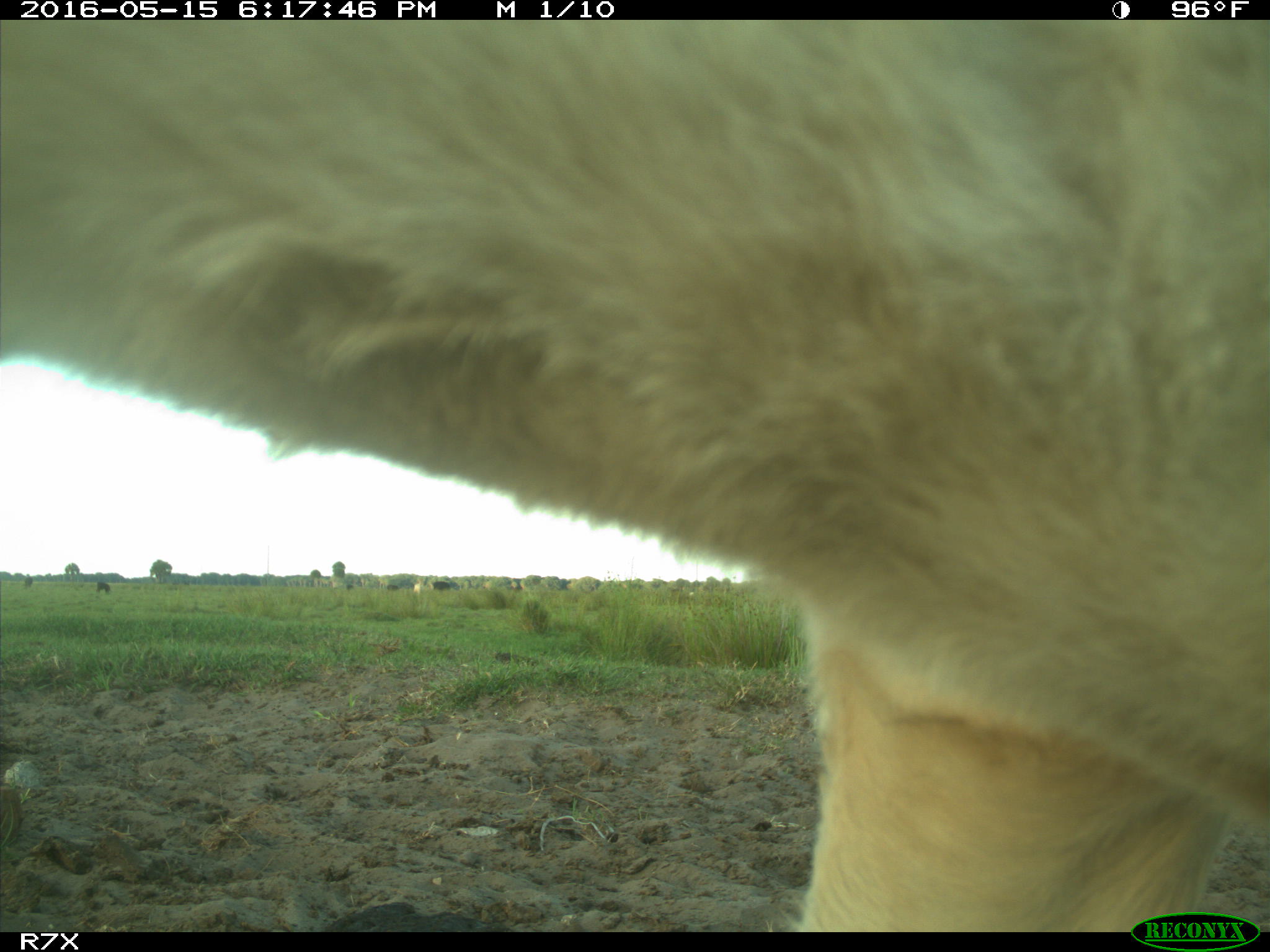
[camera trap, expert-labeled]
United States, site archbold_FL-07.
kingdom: Animalia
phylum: Chordata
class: Mammalia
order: Artiodactyla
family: Bovidae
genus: Bos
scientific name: Bos taurus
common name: domestic cow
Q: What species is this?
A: Bos taurus (domestic cow).